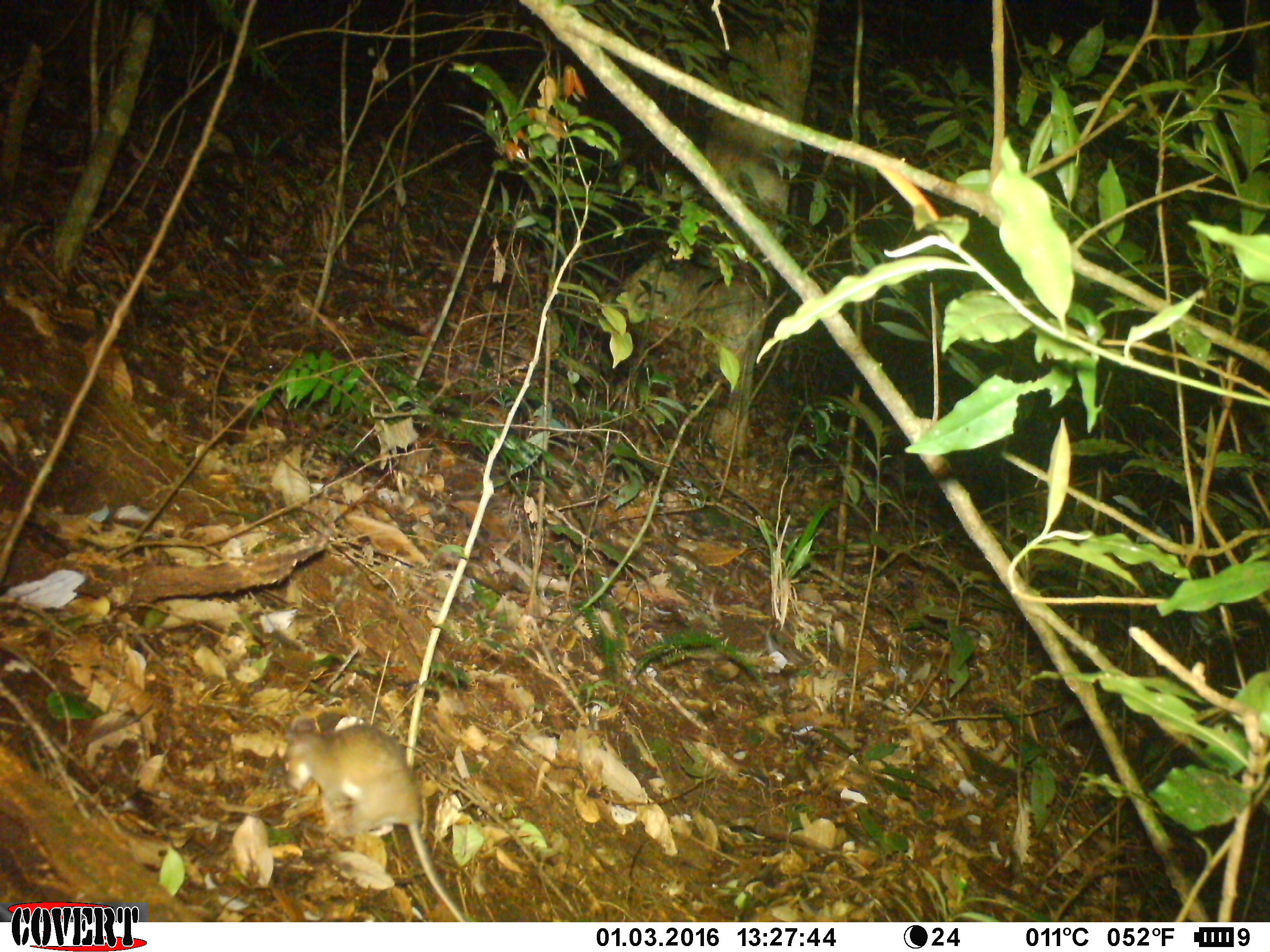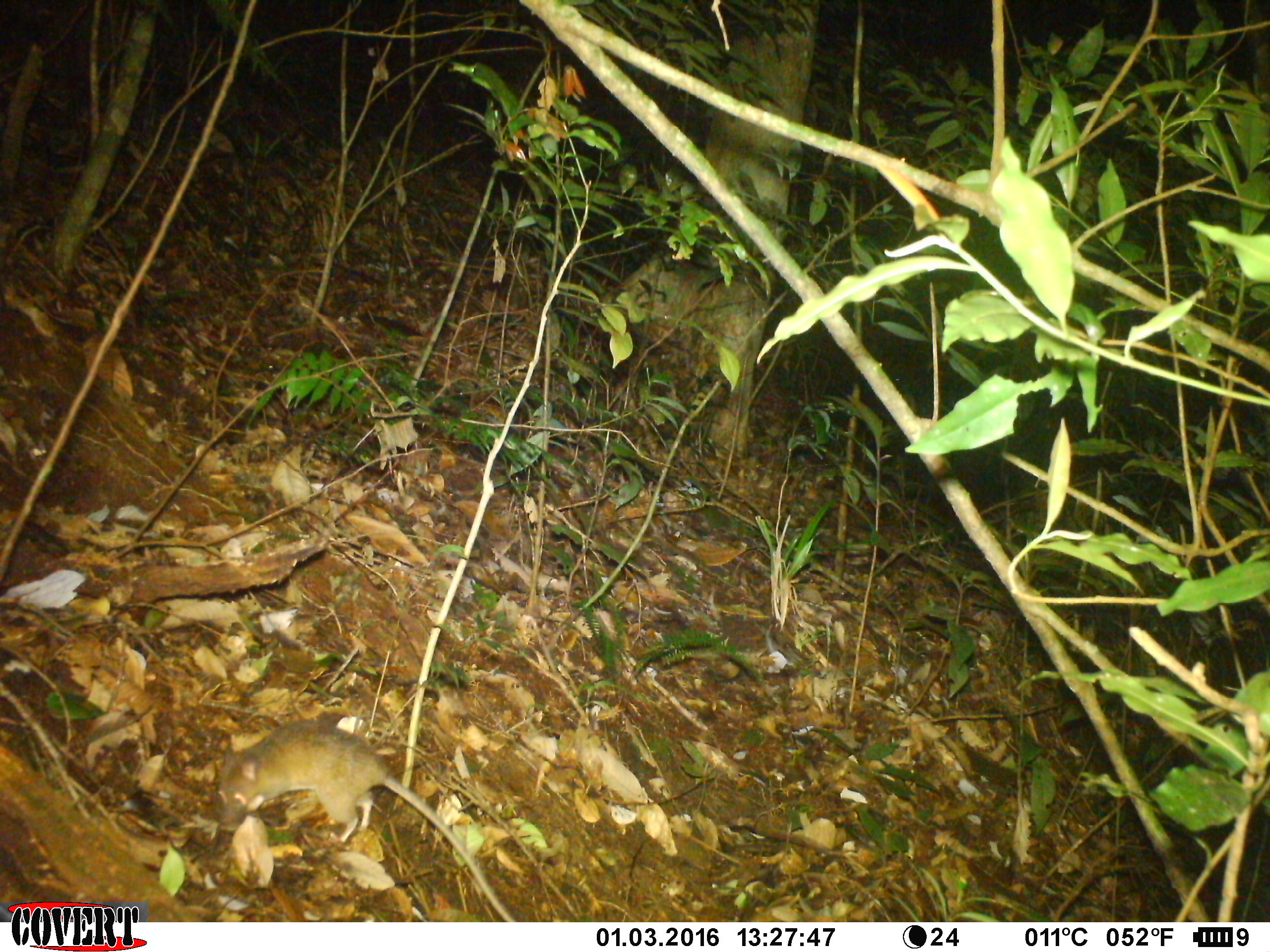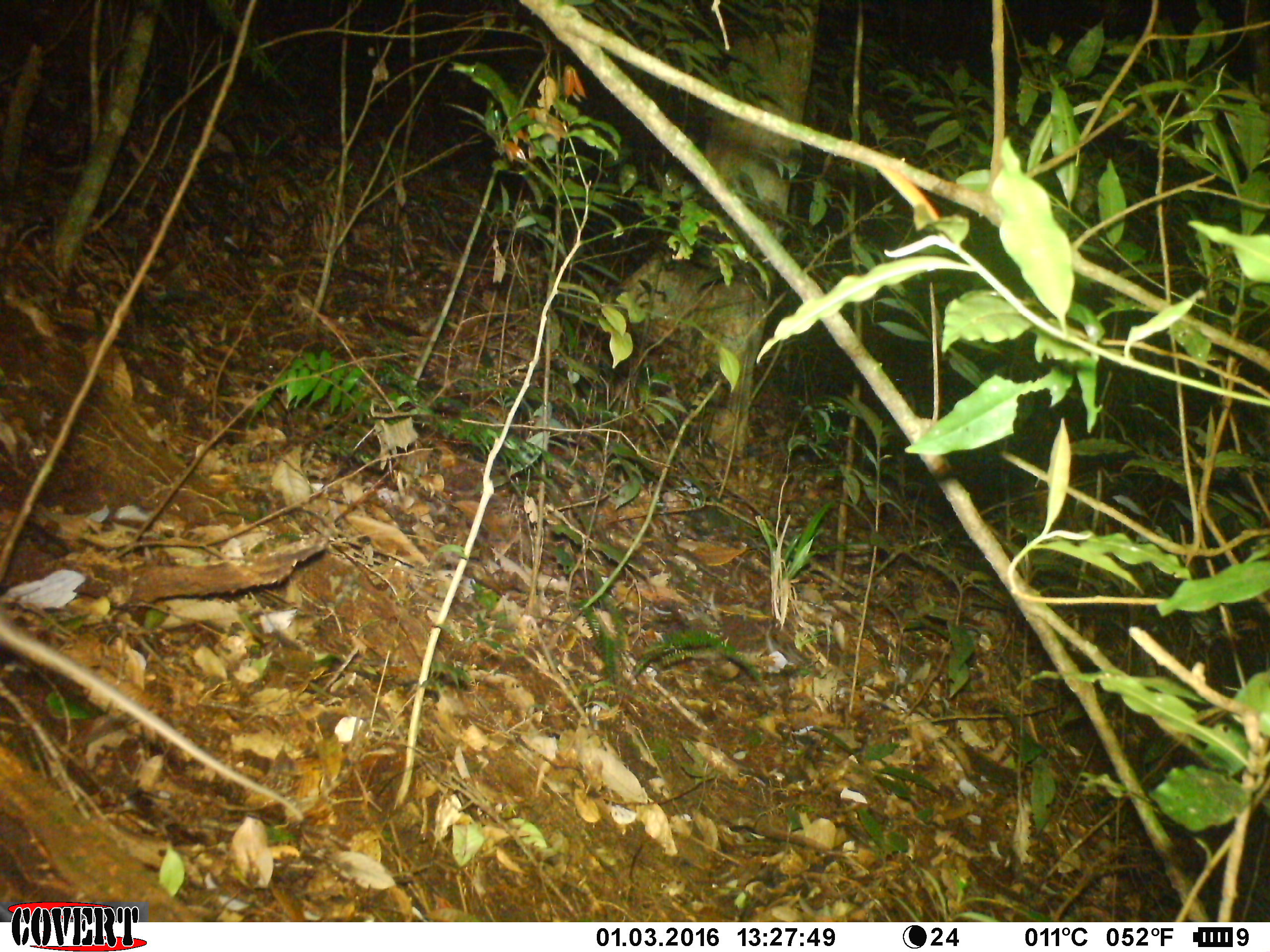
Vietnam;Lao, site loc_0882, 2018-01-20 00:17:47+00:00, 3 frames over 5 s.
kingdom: Animalia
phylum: Chordata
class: Mammalia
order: Rodentia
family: Muridae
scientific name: Muridae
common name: old-world mice and rats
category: unidentified murid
Unidentified murid (old-world mice and rats) (Muridae). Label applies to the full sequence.